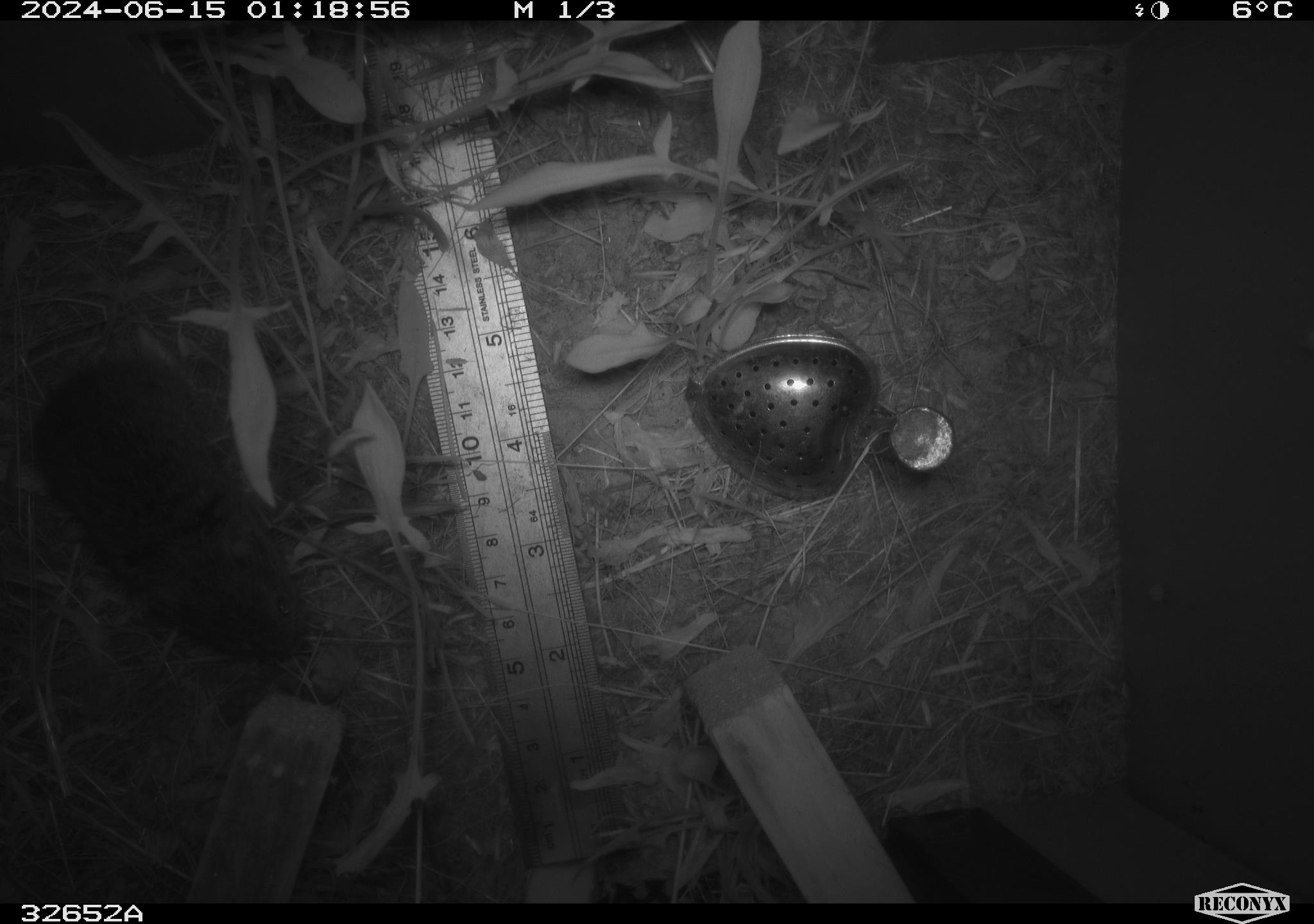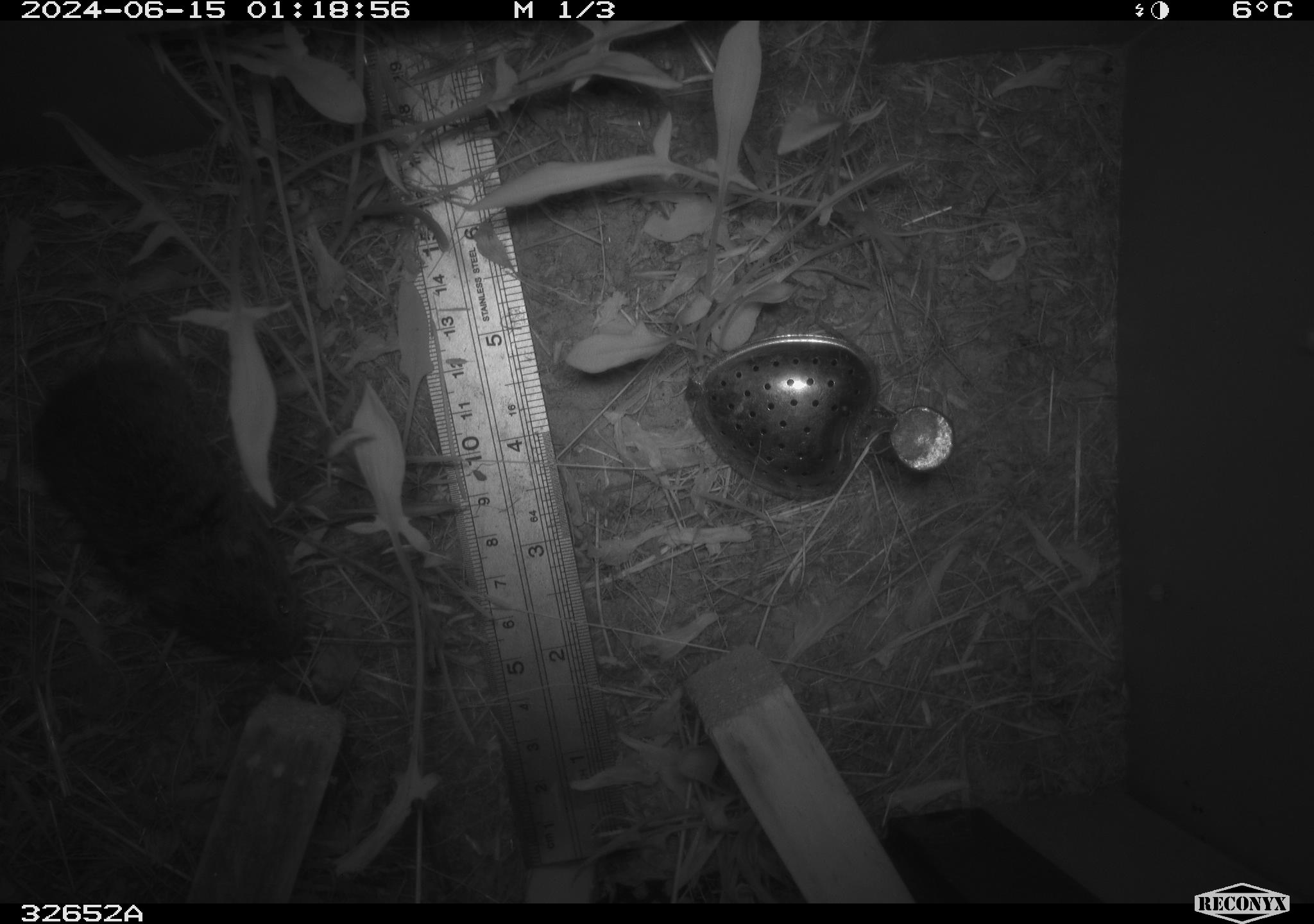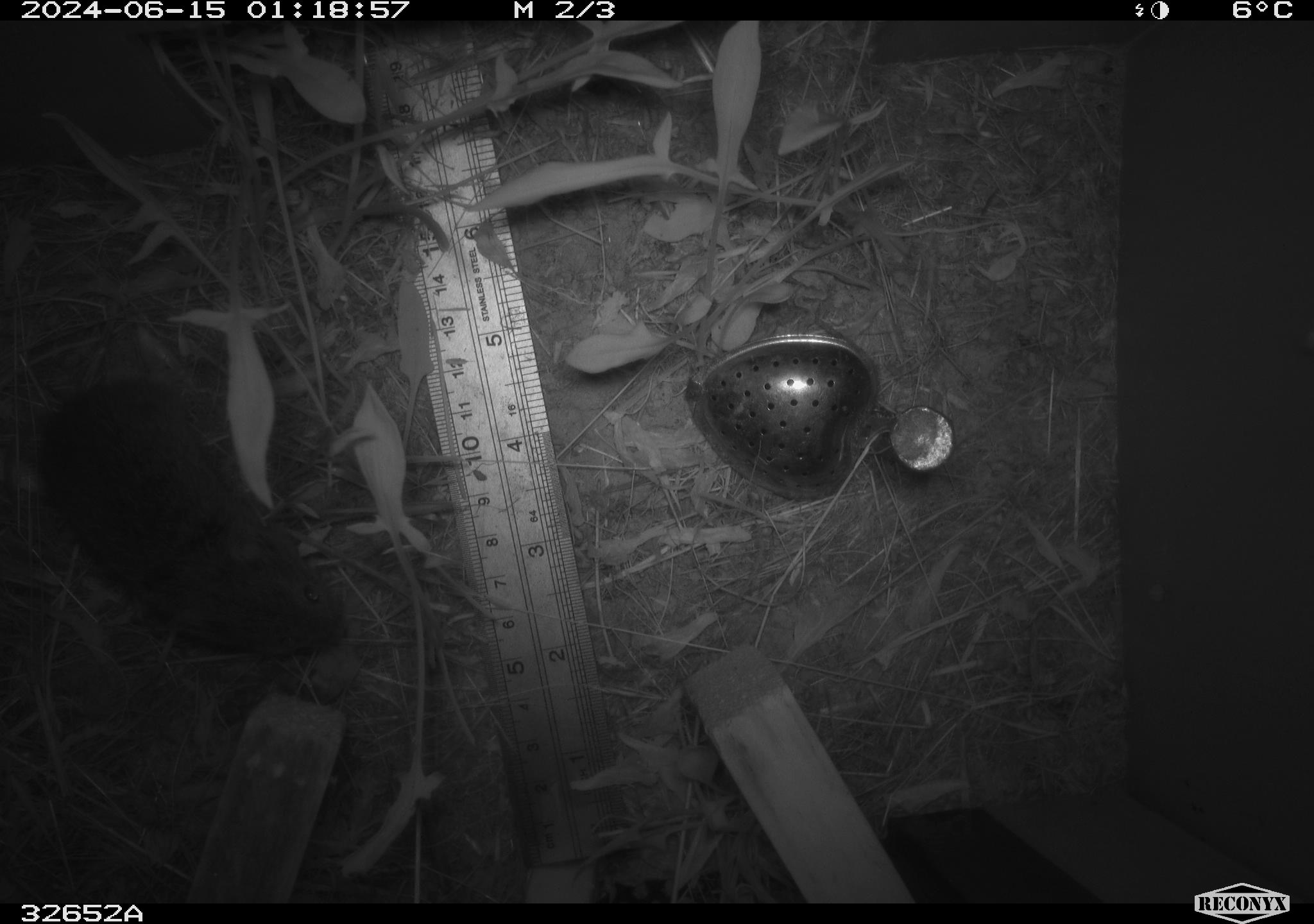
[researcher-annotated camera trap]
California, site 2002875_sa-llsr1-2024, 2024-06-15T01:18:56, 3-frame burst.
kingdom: Animalia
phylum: Chordata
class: Mammalia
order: Rodentia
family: Cricetidae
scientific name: Arvicolinae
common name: voles, lemmings, and muskrats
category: arvicolinae subfamily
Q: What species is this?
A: Arvicolinae subfamily (voles, lemmings, and muskrats) (Arvicolinae).